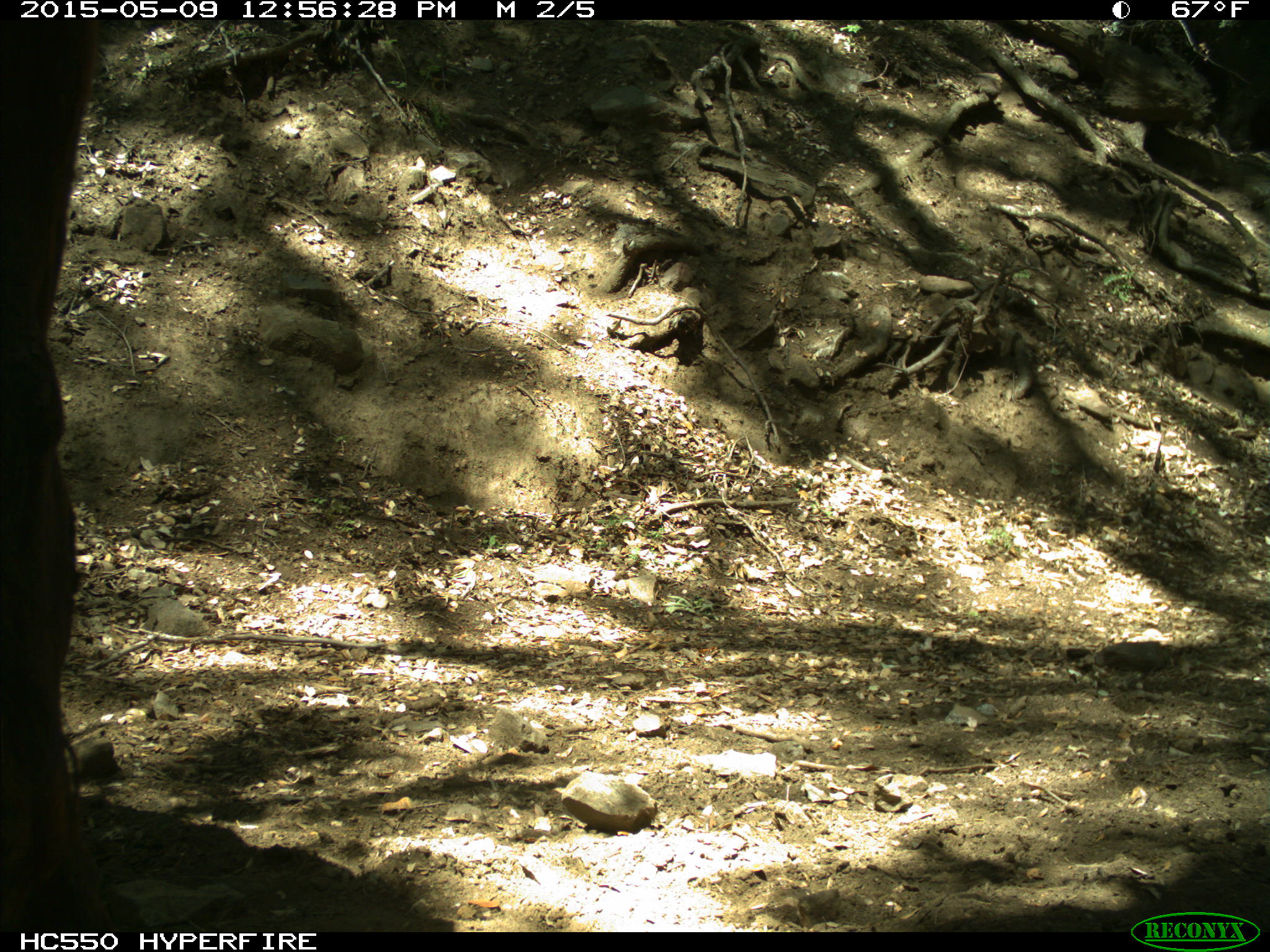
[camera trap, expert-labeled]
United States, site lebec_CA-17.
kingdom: Animalia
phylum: Chordata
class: Mammalia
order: Artiodactyla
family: Bovidae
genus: Bos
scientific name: Bos taurus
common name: domestic cow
Bos taurus (domestic cow).